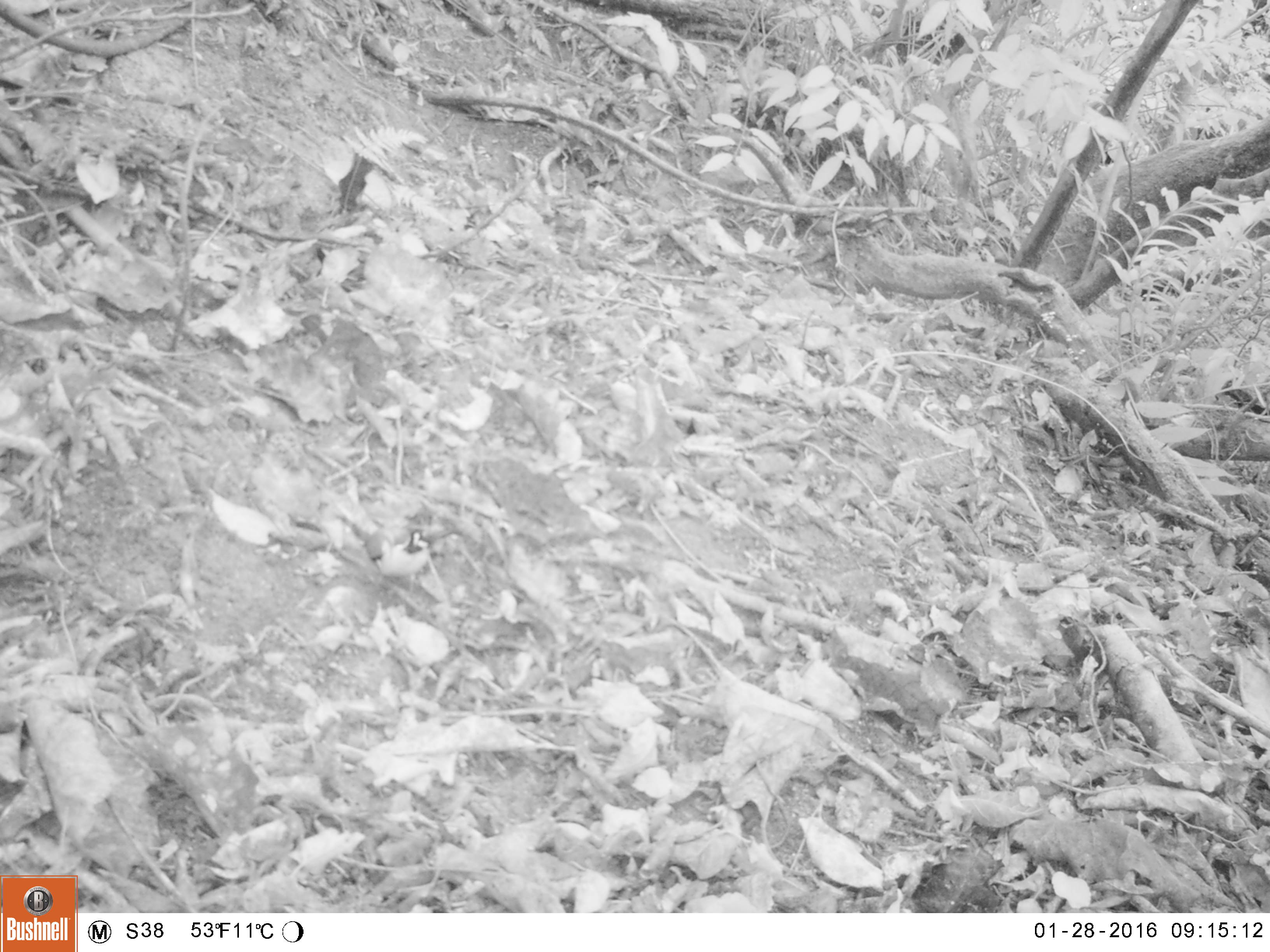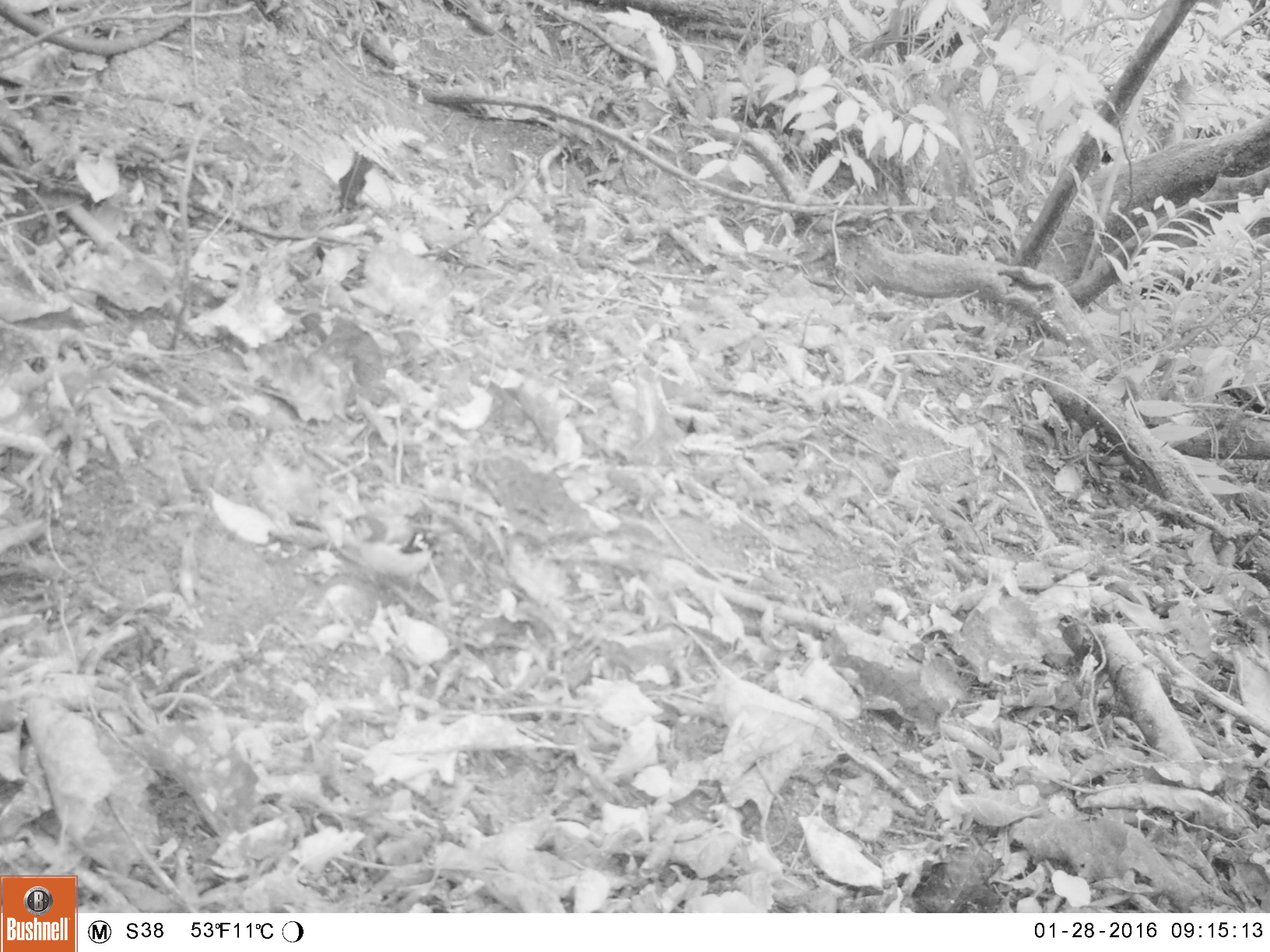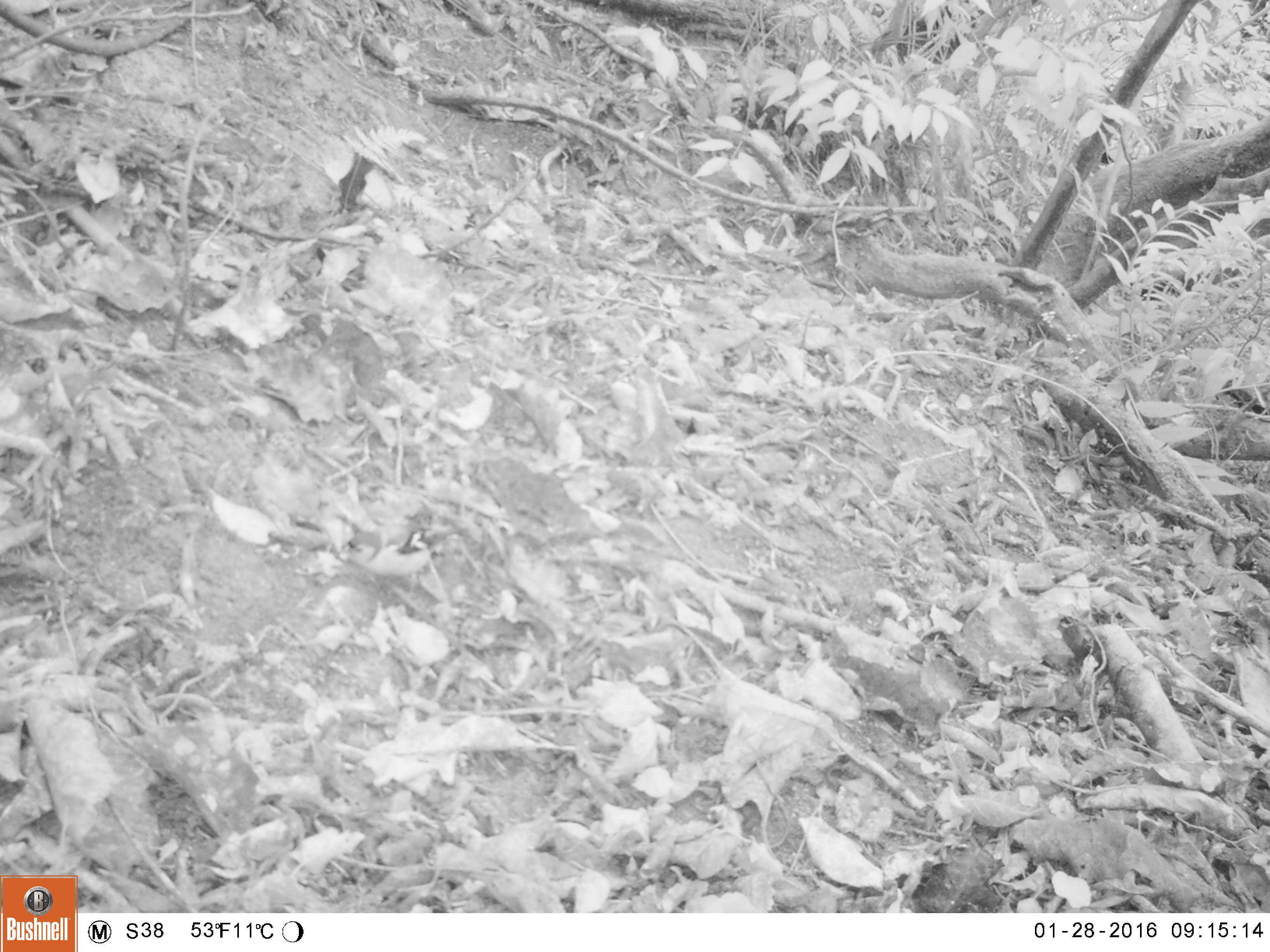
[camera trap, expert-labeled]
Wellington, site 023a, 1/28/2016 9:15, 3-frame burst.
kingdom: Animalia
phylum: Chordata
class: Aves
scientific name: Aves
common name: bird